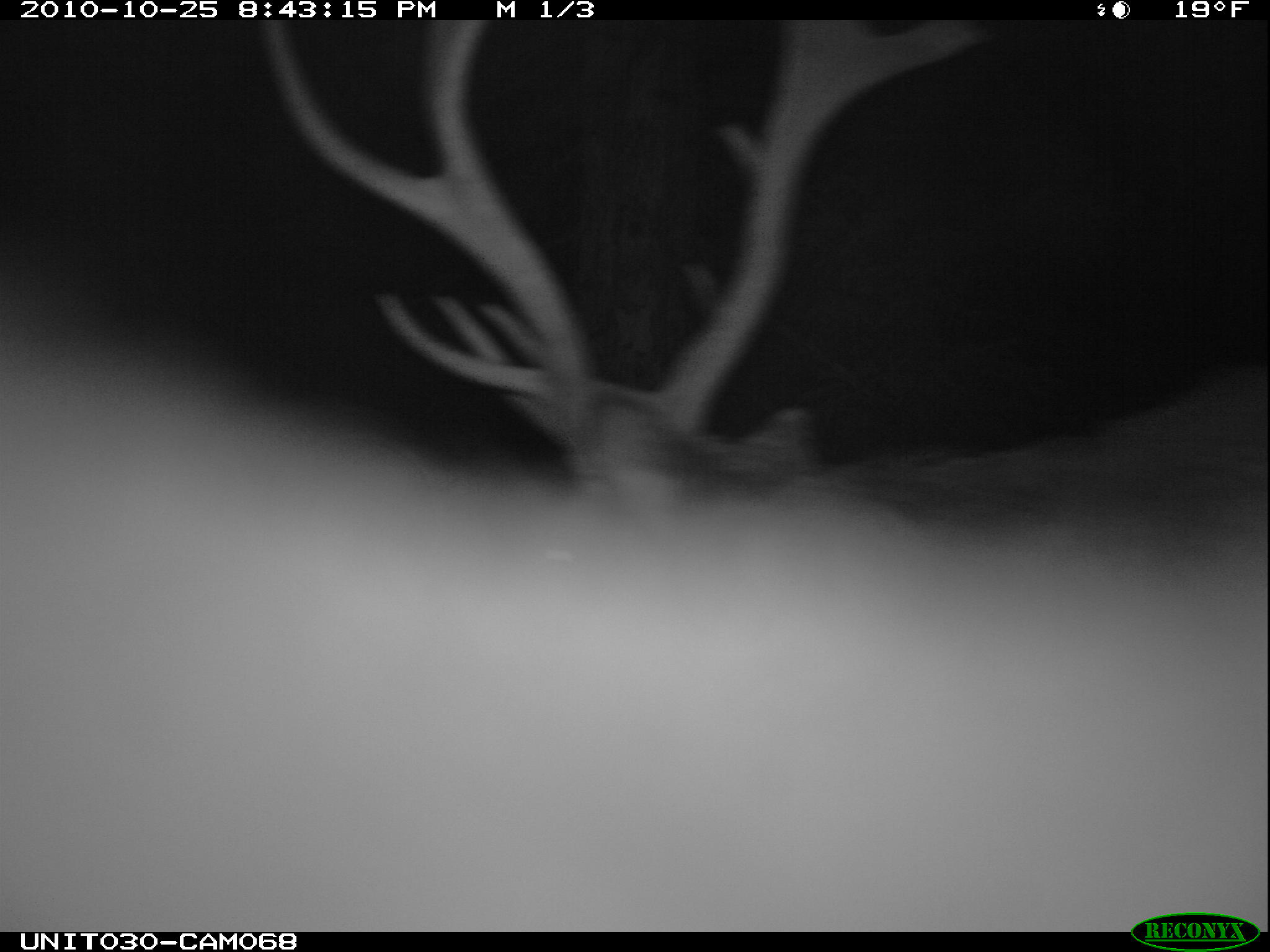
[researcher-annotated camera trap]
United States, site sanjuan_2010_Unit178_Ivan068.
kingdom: Animalia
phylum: Chordata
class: Mammalia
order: Artiodactyla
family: Cervidae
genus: Cervus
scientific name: Cervus elaphus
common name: red deer